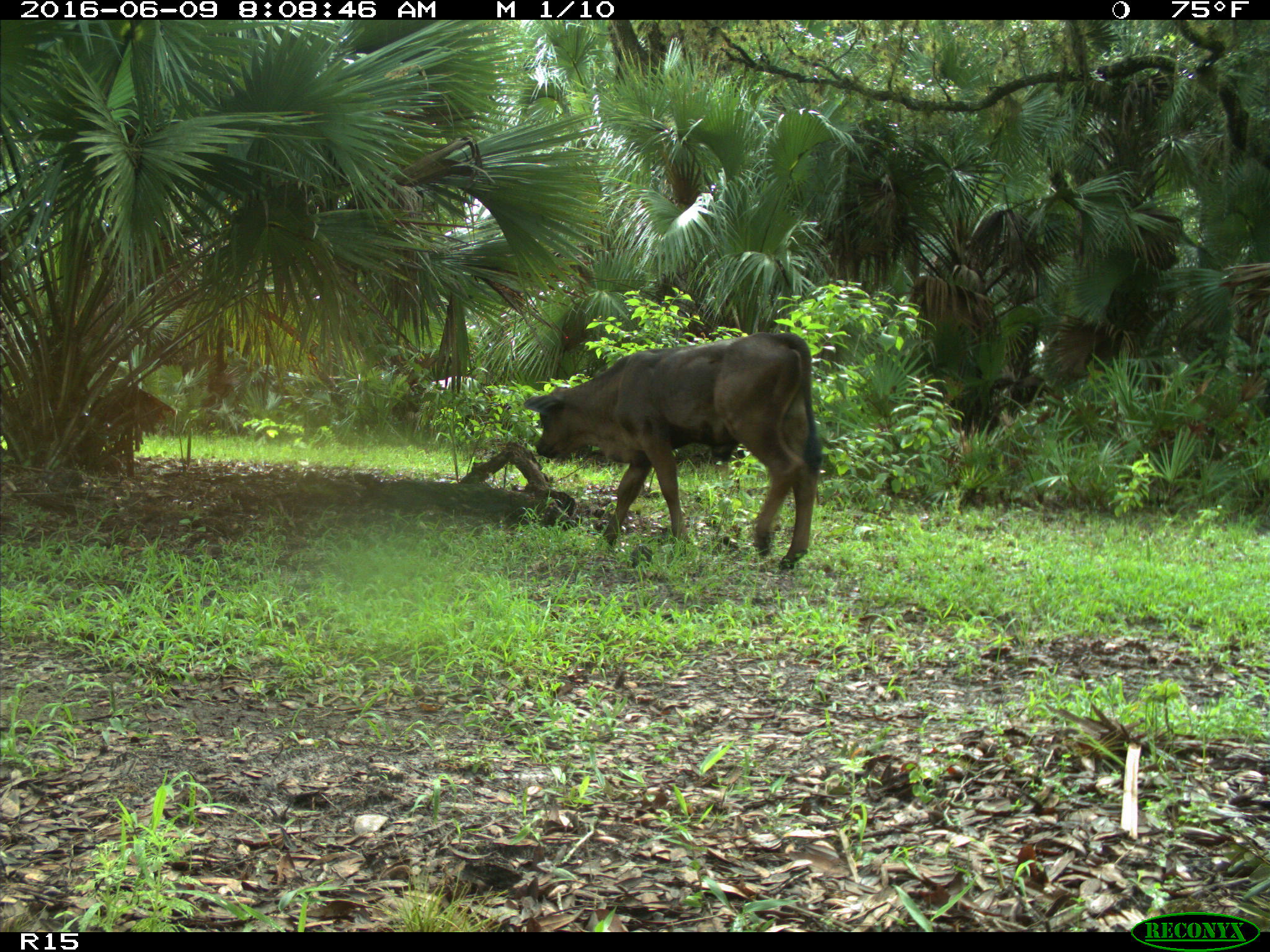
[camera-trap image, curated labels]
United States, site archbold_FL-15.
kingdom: Animalia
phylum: Chordata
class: Mammalia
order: Artiodactyla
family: Bovidae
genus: Bos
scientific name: Bos taurus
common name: domestic cow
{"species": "Bos taurus (domestic cow)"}